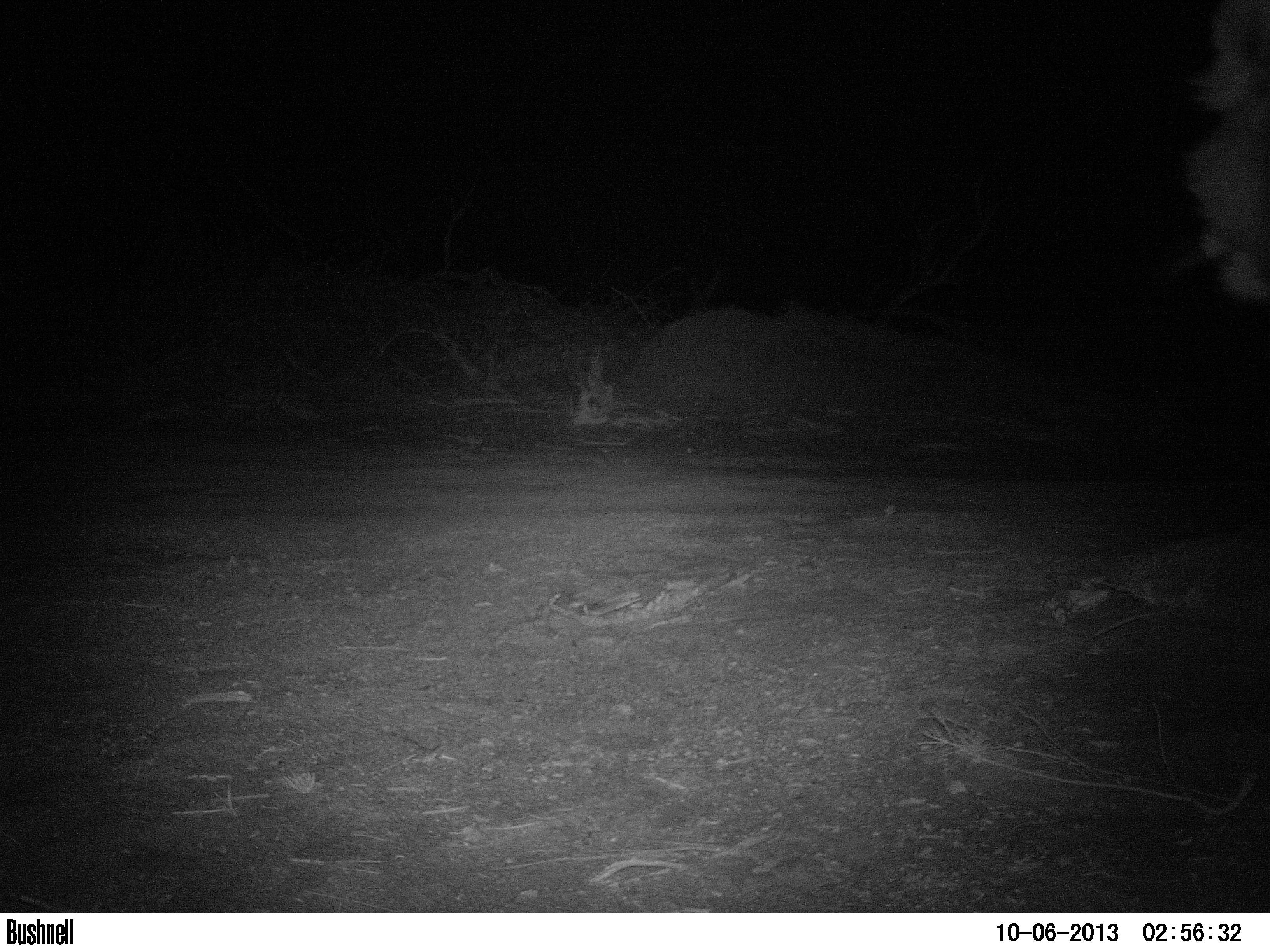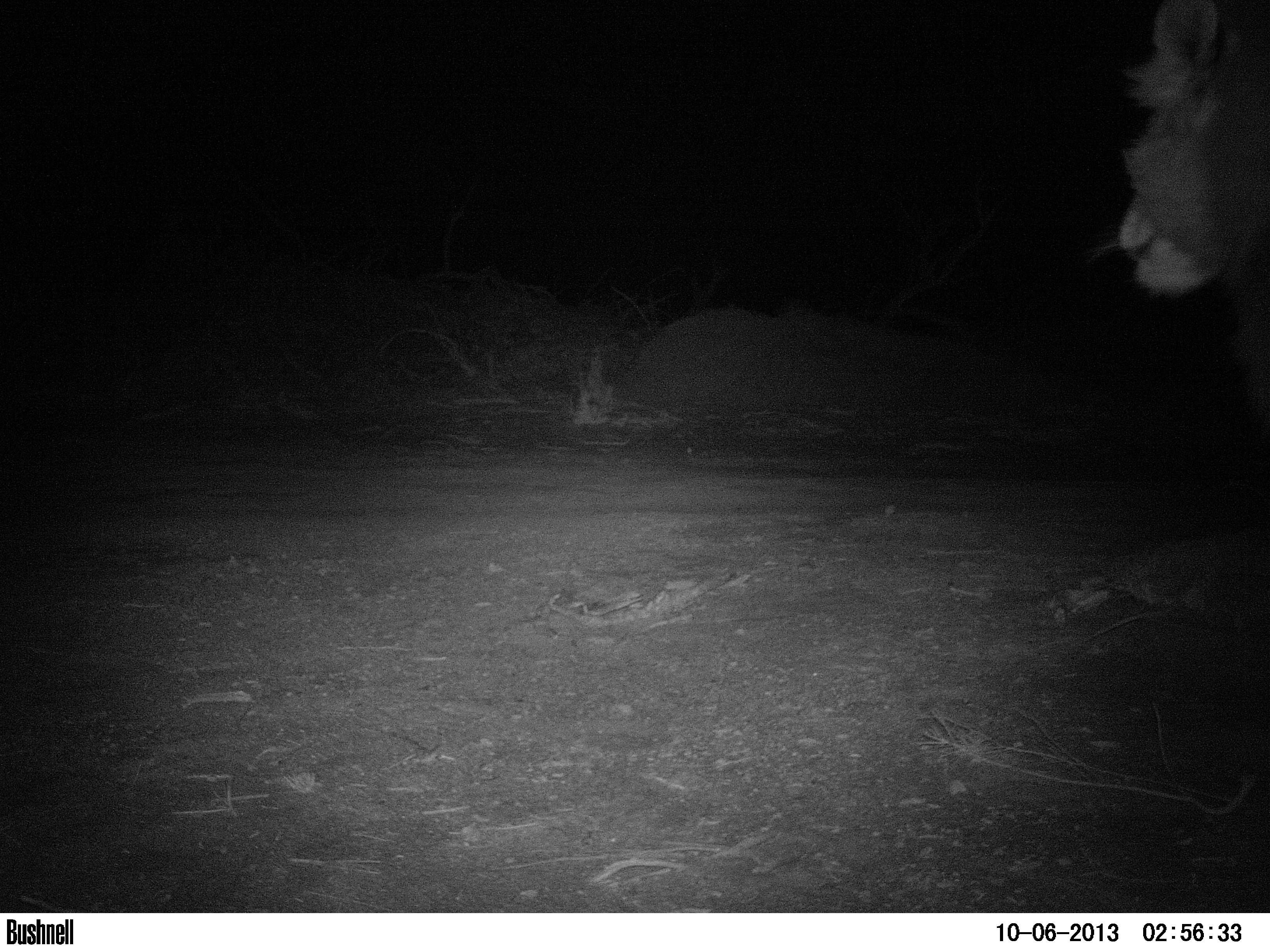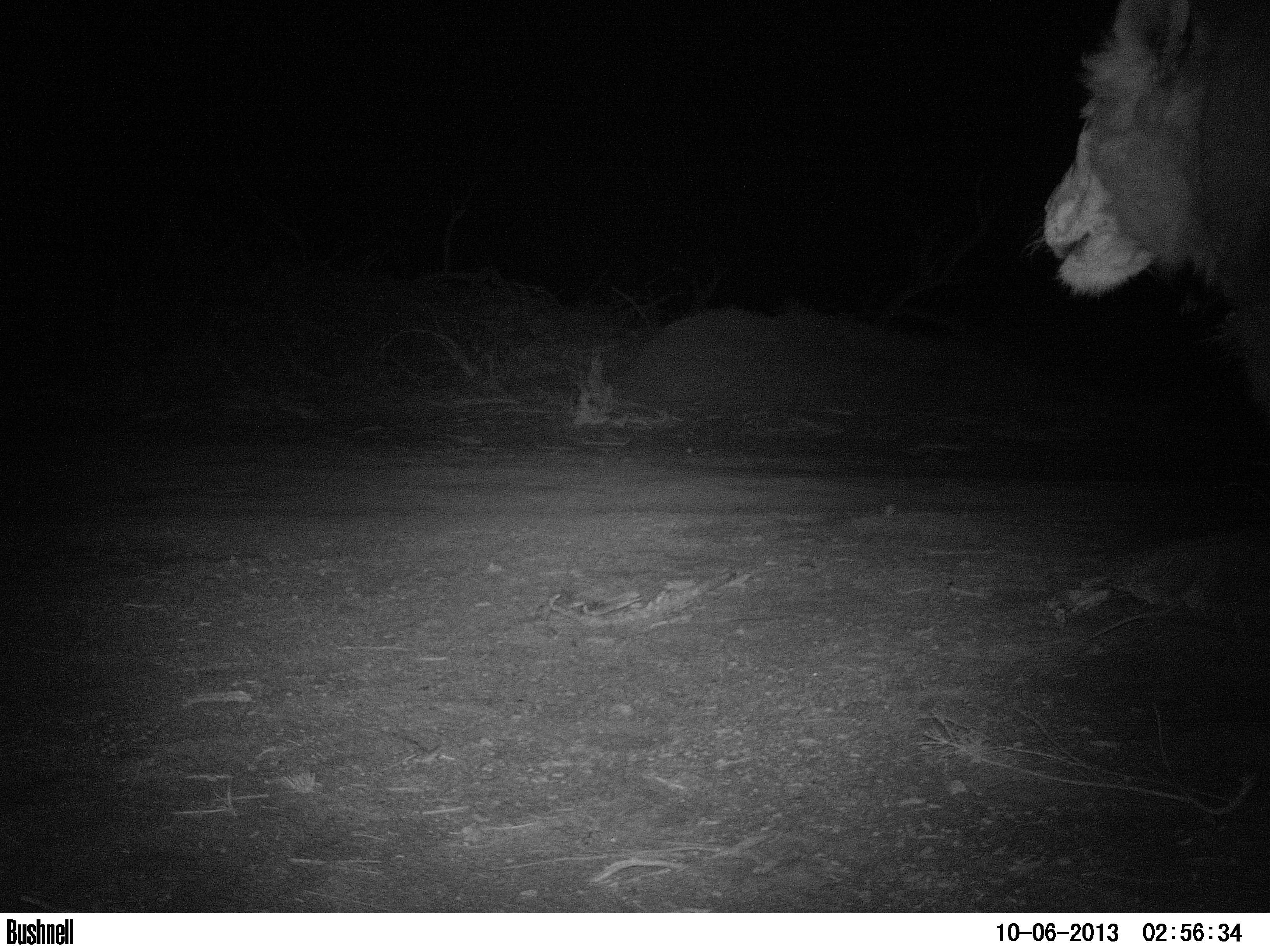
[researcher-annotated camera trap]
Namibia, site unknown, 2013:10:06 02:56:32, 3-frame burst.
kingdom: Animalia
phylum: Chordata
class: Mammalia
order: Carnivora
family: Felidae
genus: Panthera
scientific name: Panthera leo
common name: lion